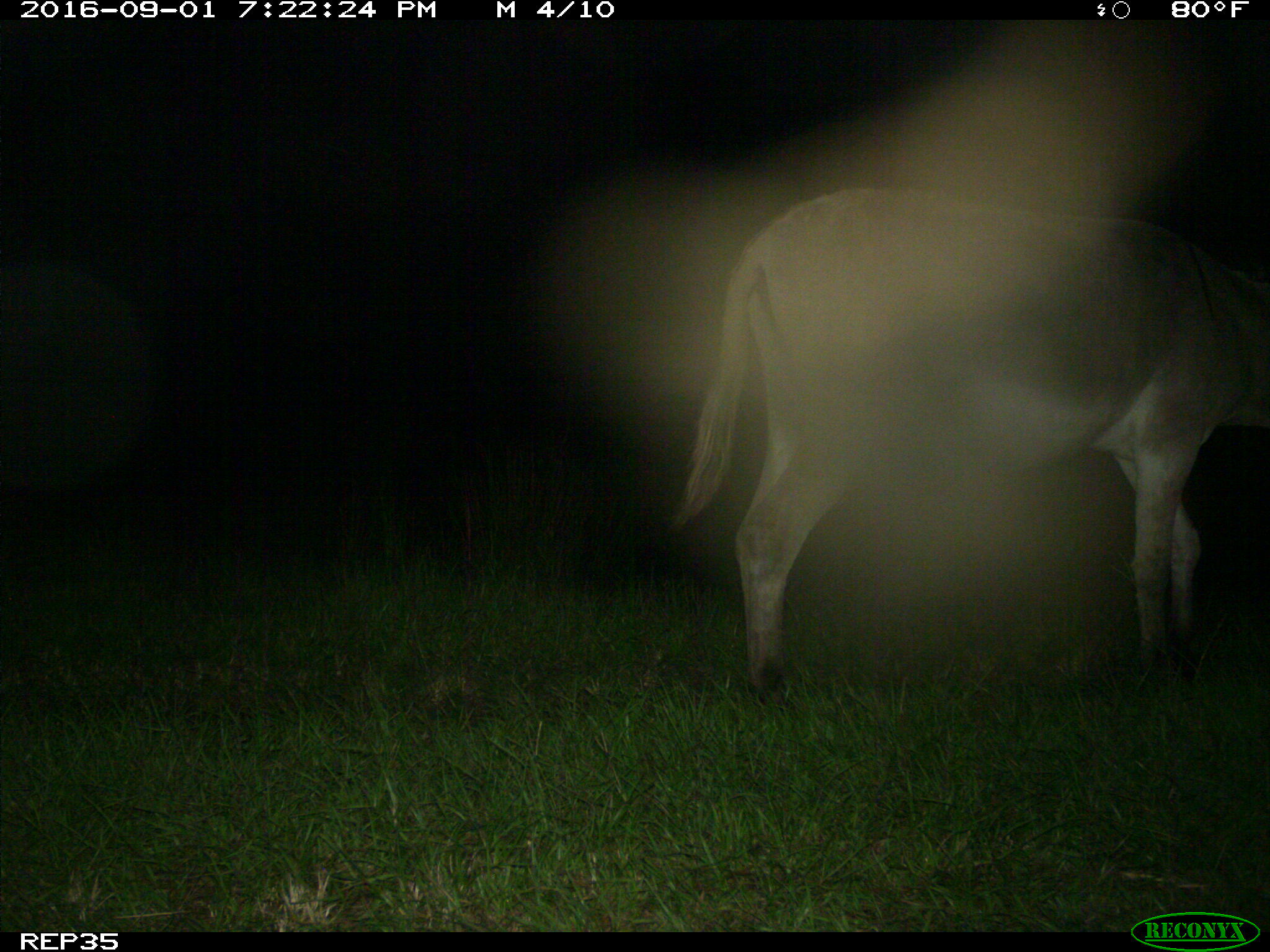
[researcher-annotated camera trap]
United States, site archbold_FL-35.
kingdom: Animalia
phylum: Chordata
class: Mammalia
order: Perissodactyla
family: Equidae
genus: Equus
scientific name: Equus africanus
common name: african wild ass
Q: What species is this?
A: Equus africanus (african wild ass).